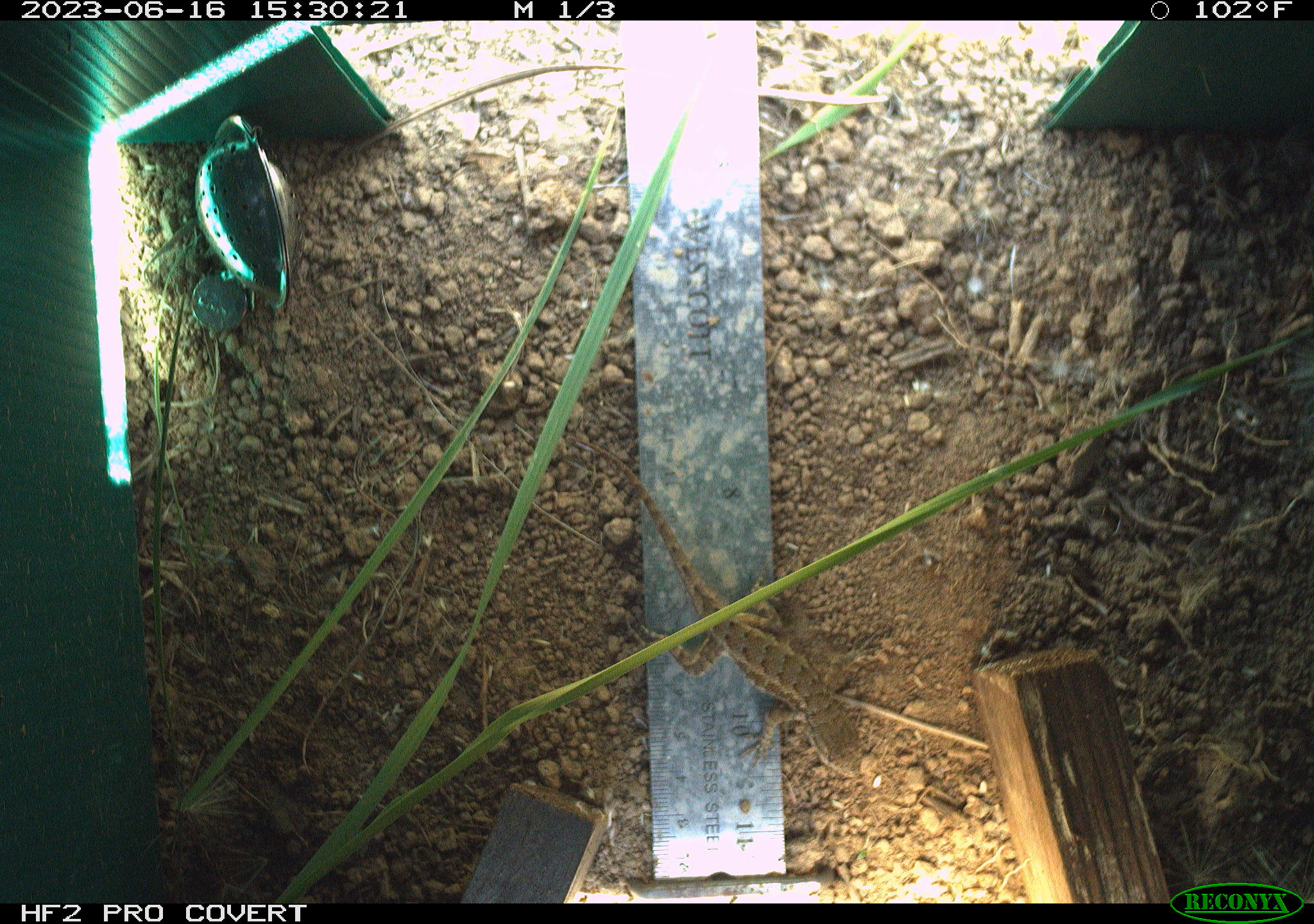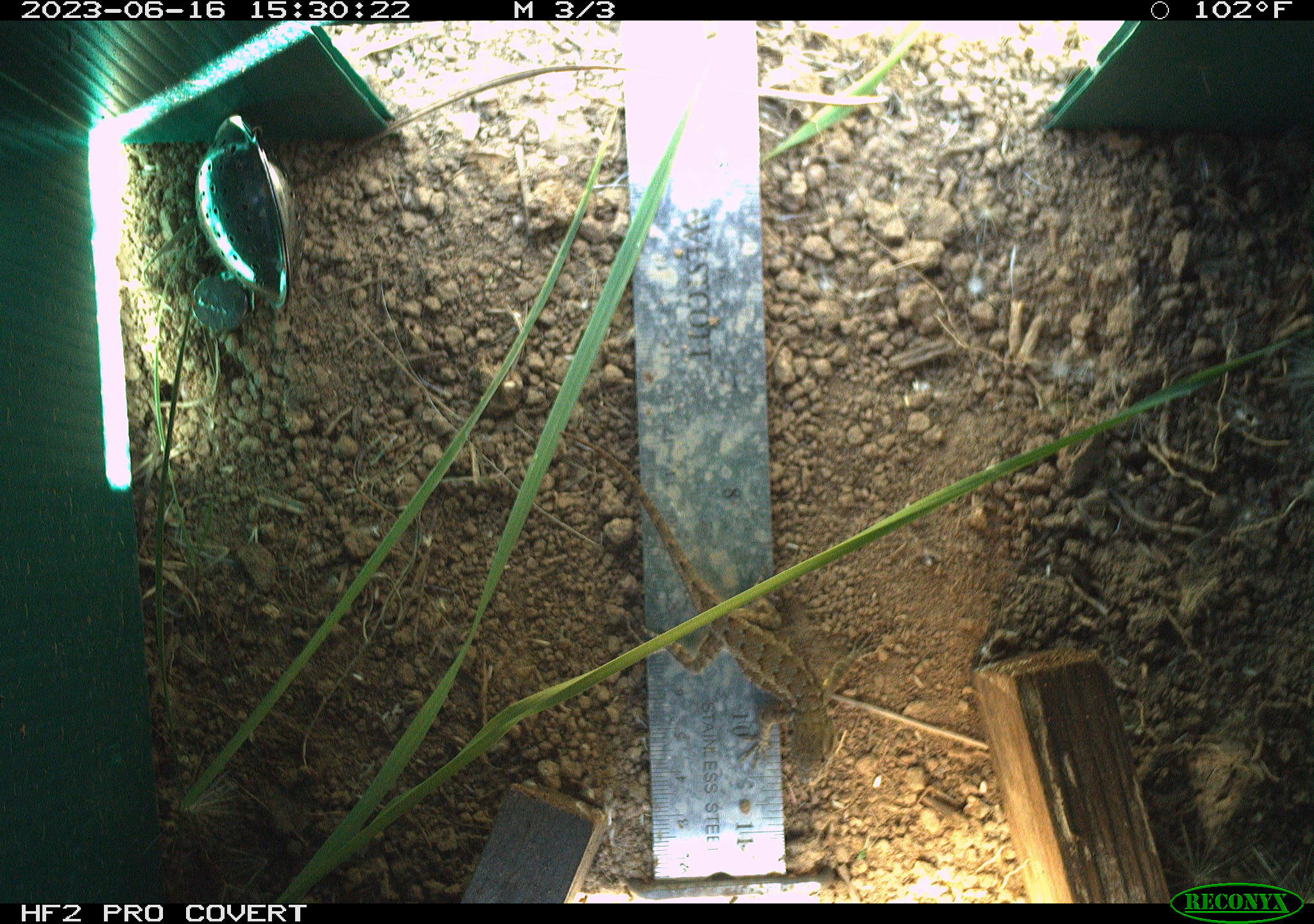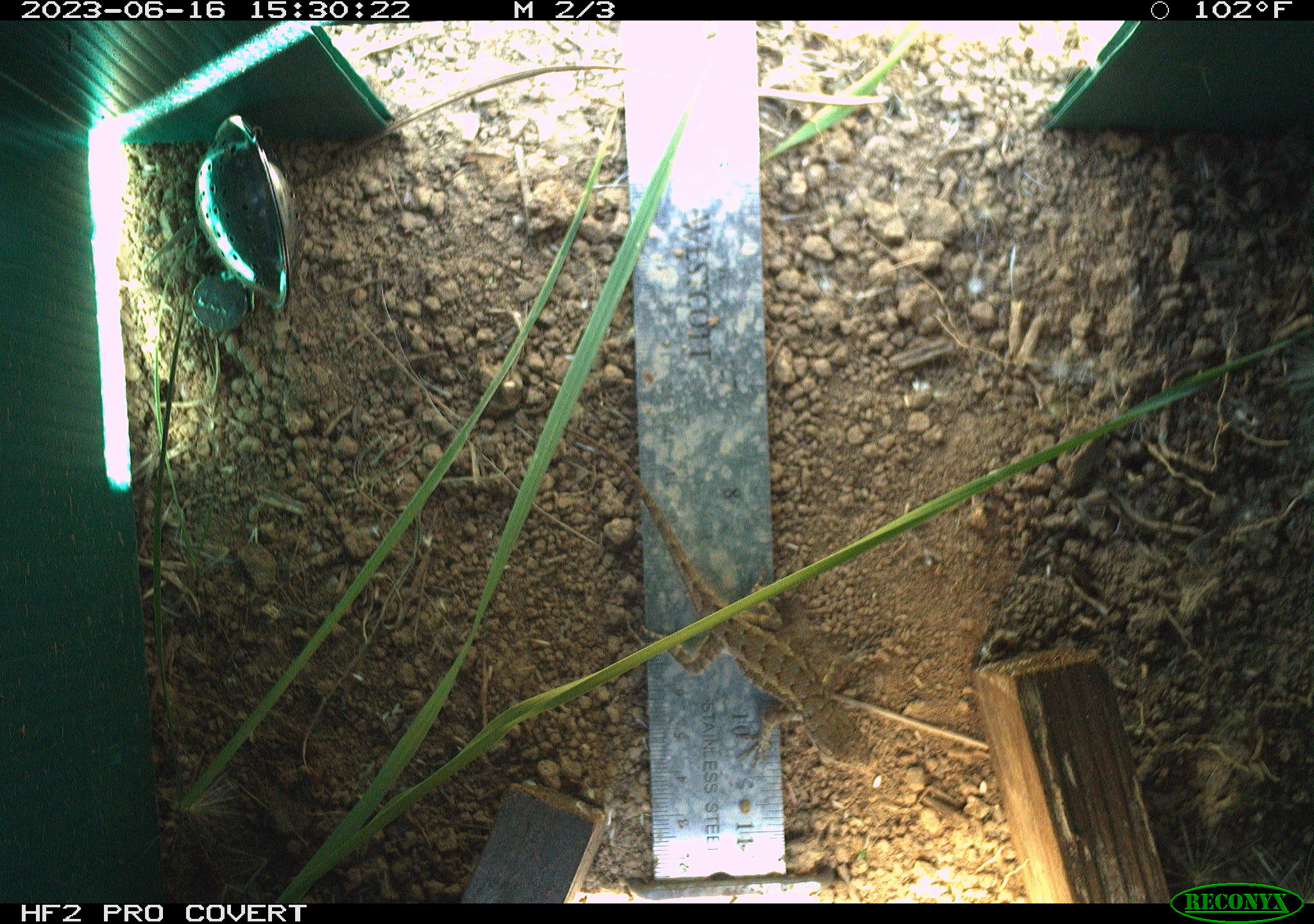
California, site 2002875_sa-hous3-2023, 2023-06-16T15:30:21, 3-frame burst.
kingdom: Animalia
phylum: Chordata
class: Reptilia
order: Squamata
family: Phrynosomatidae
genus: Sceloporus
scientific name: Sceloporus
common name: spiny lizards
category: sceloporus species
Sceloporus species (spiny lizards) (Sceloporus).